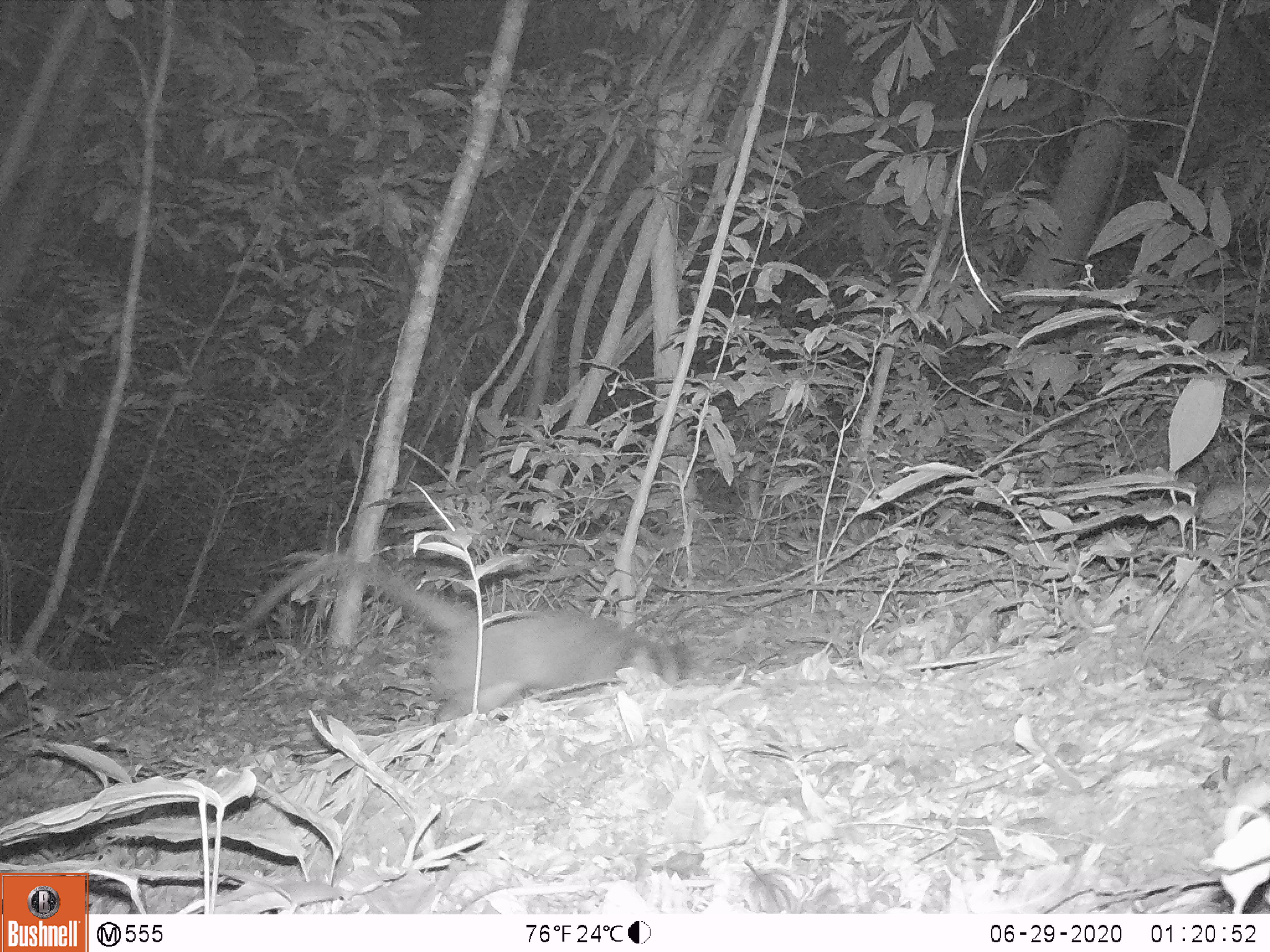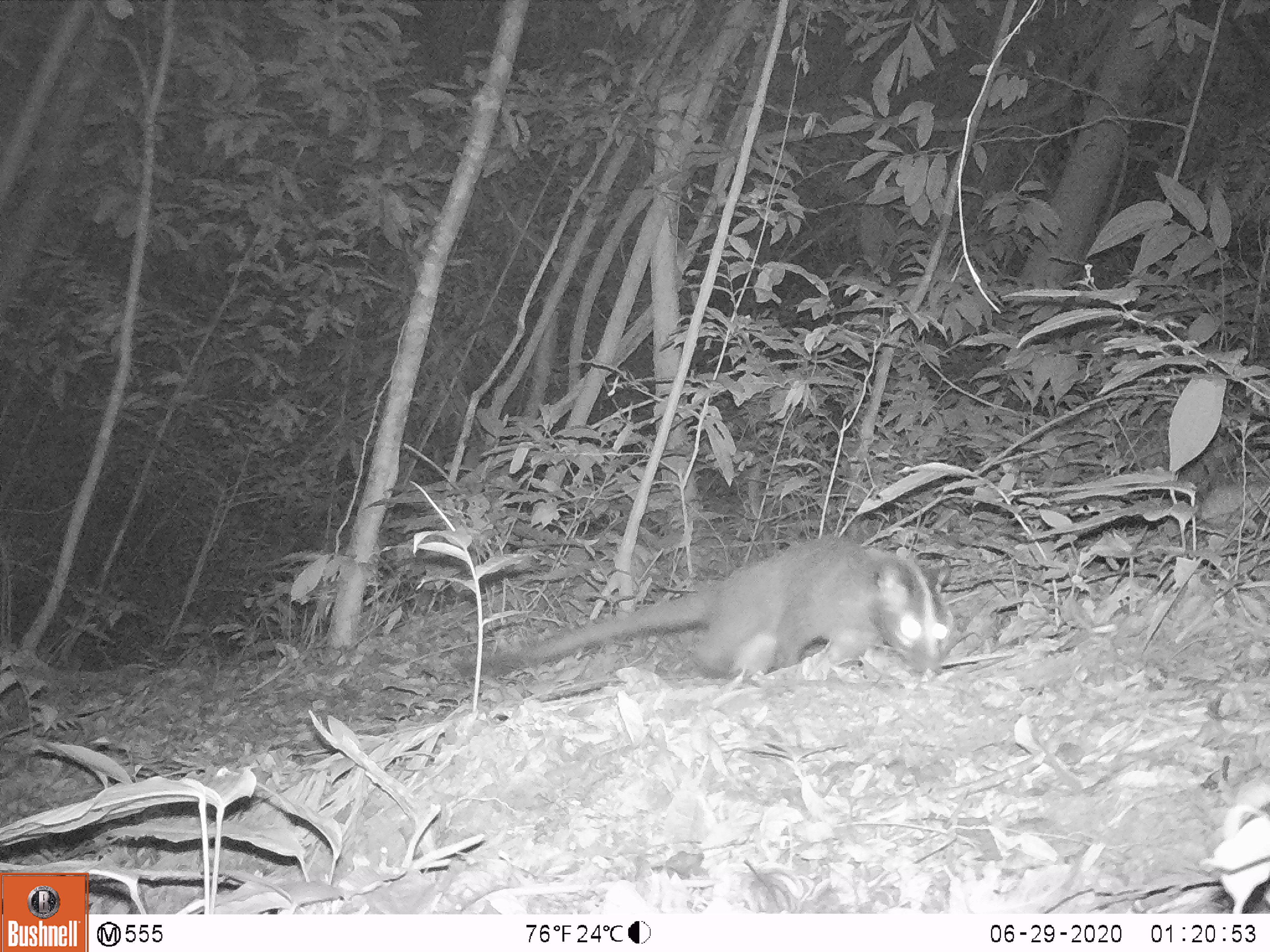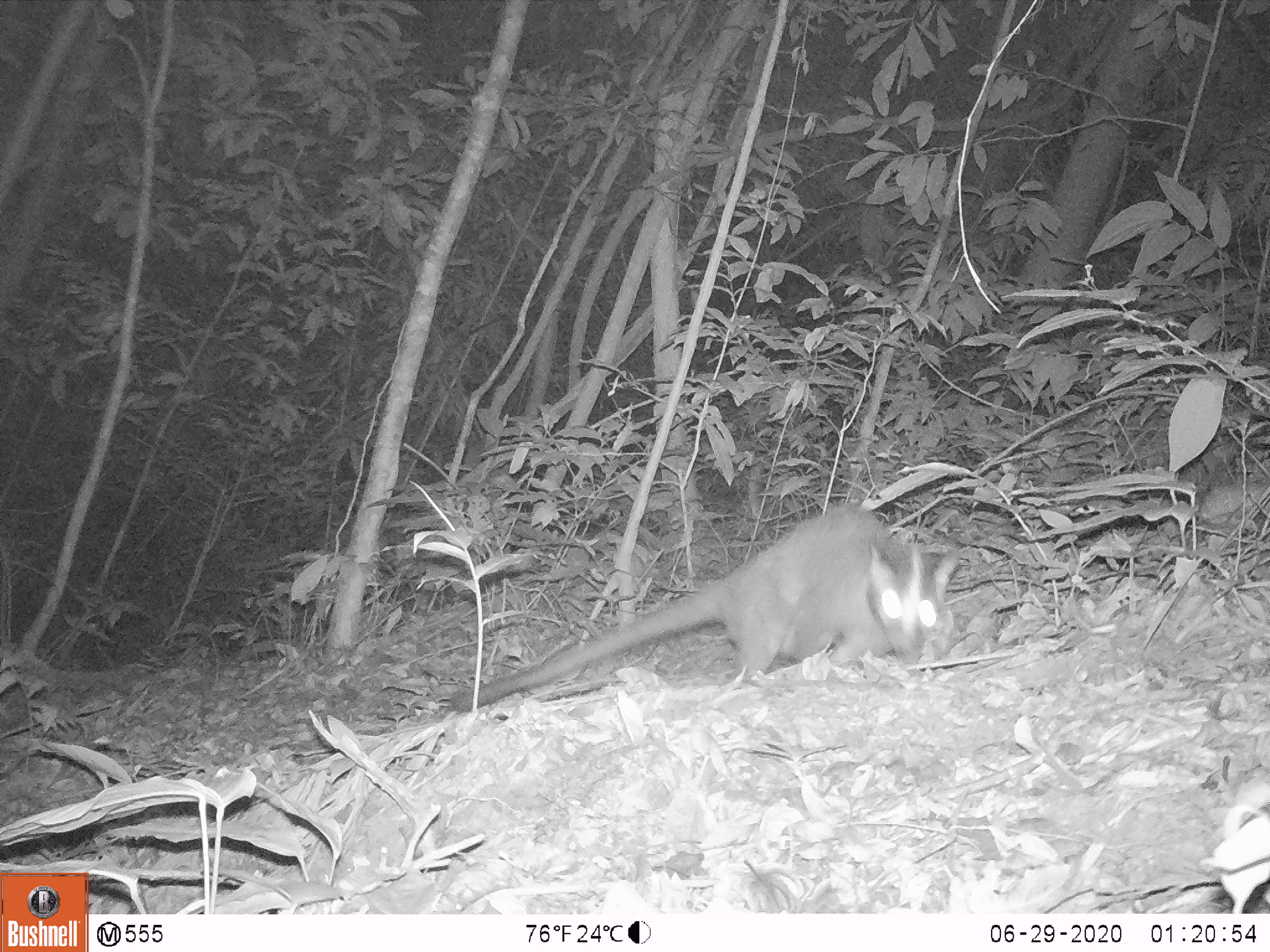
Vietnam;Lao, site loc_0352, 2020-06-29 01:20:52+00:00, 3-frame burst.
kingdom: Animalia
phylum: Chordata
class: Mammalia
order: Carnivora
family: Viverridae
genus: Paguma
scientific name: Paguma larvata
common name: masked palm civet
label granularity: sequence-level